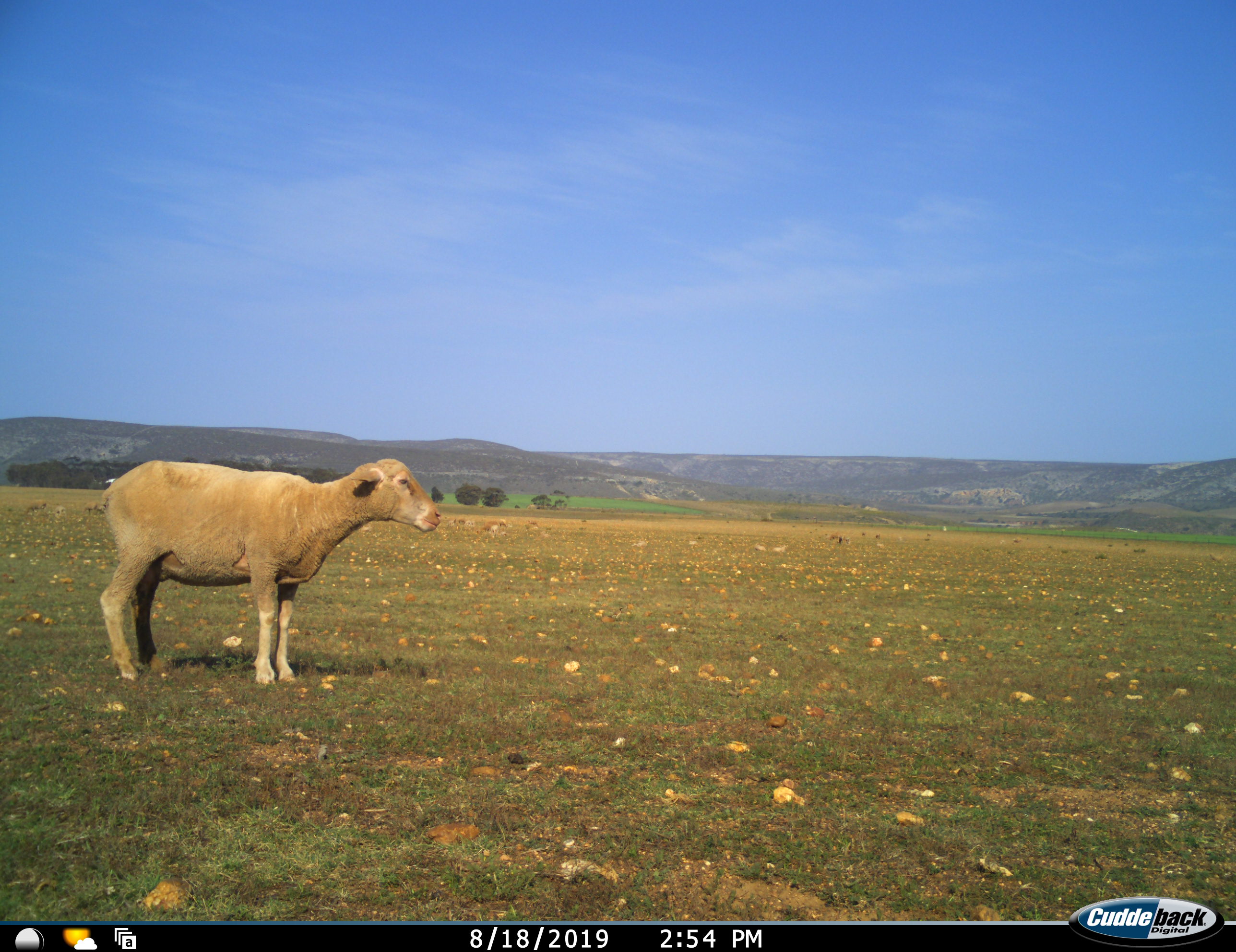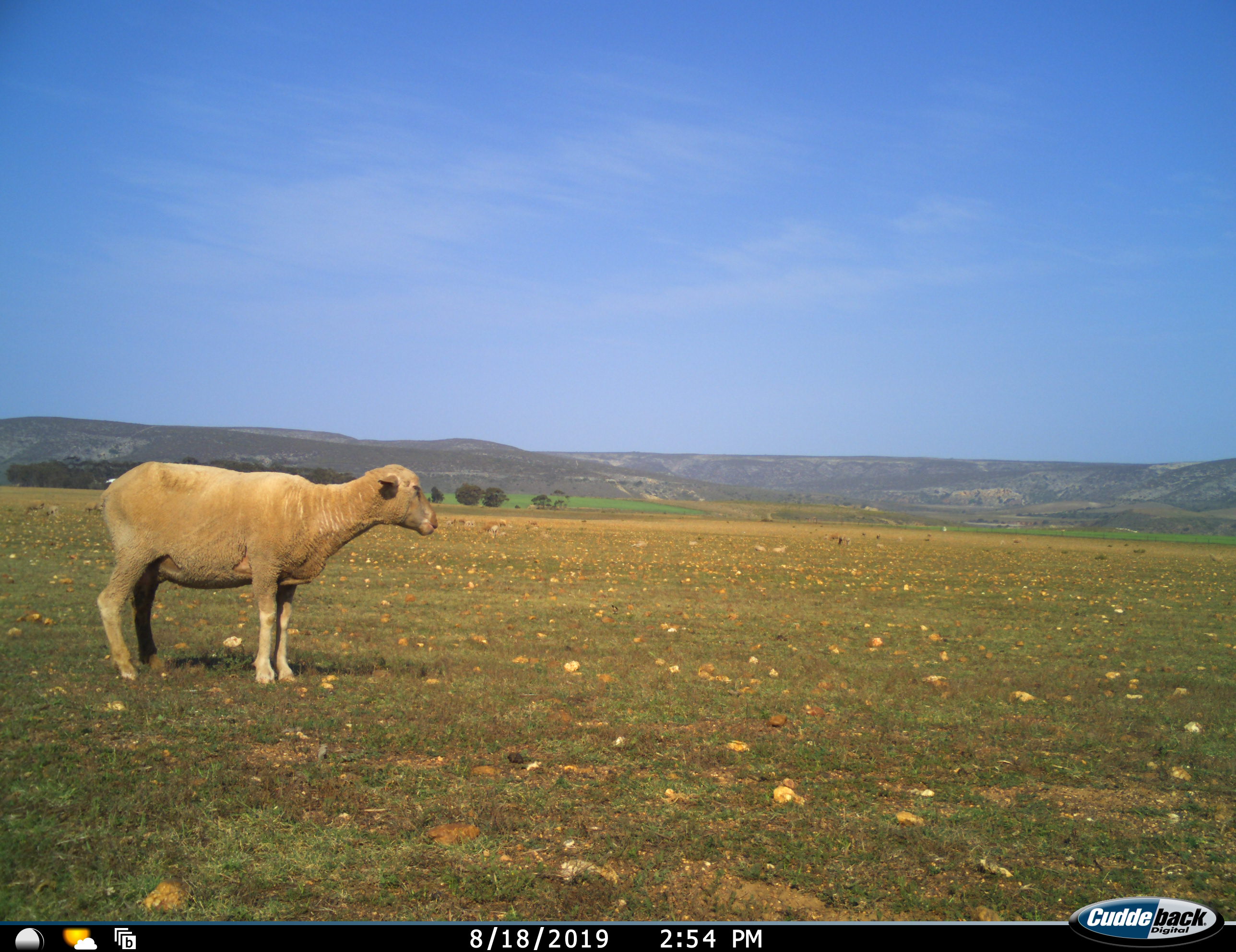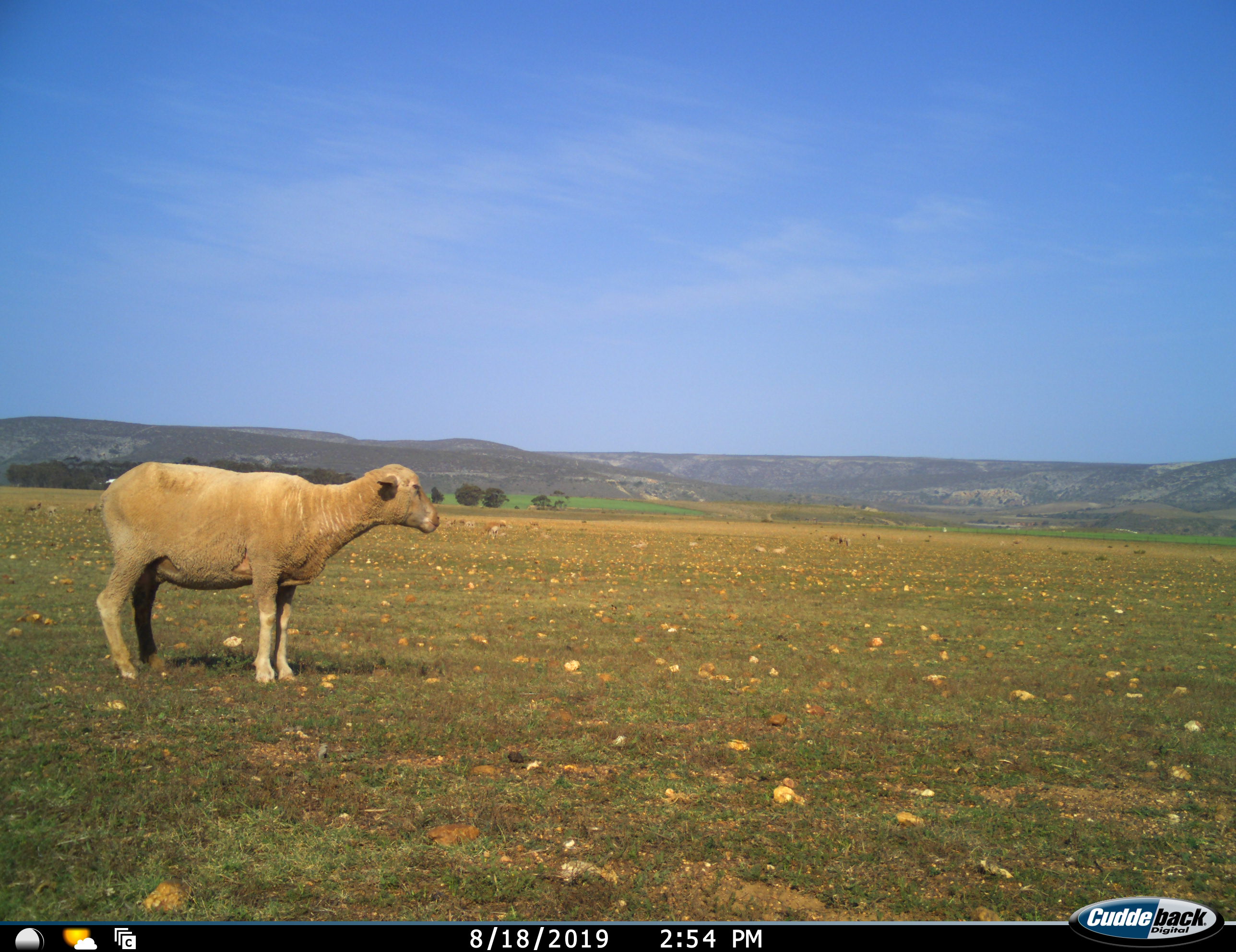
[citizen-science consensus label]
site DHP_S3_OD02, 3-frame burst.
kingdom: Animalia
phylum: Chordata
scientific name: Vertebrata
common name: domestic animal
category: domesticanimal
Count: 10.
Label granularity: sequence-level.